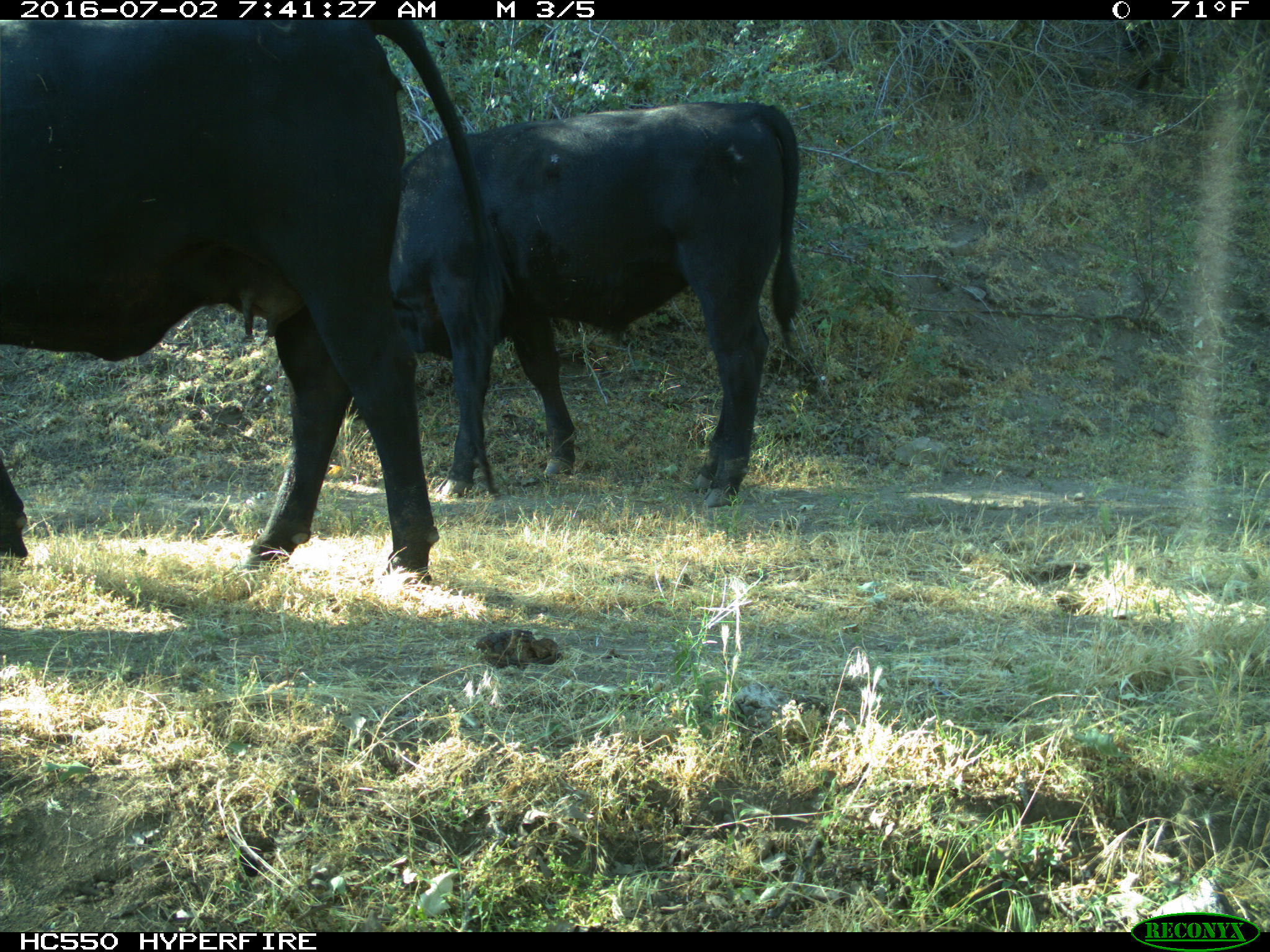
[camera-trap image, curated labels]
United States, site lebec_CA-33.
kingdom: Animalia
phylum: Chordata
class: Mammalia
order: Artiodactyla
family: Bovidae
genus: Bos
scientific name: Bos taurus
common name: domestic cow